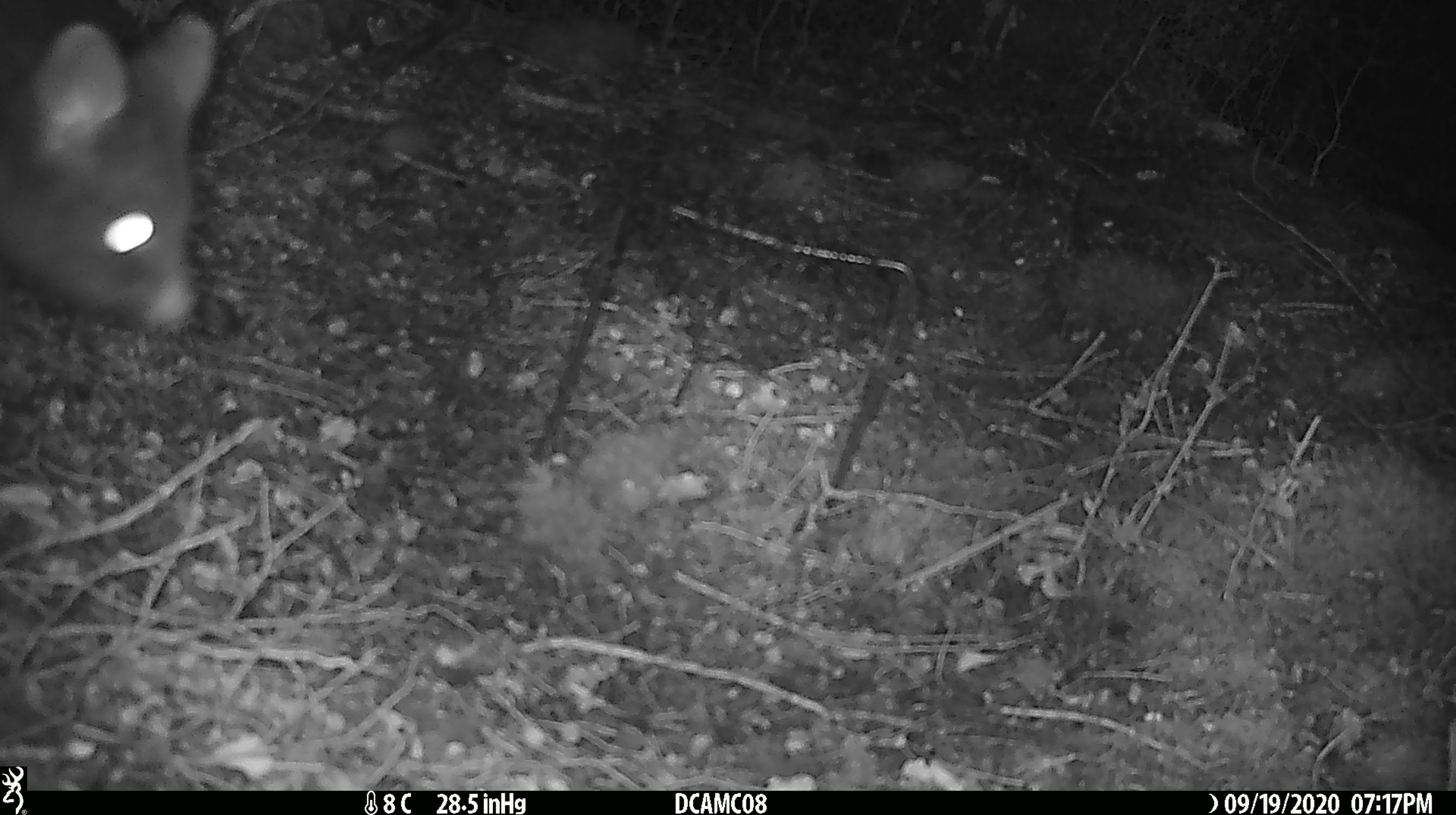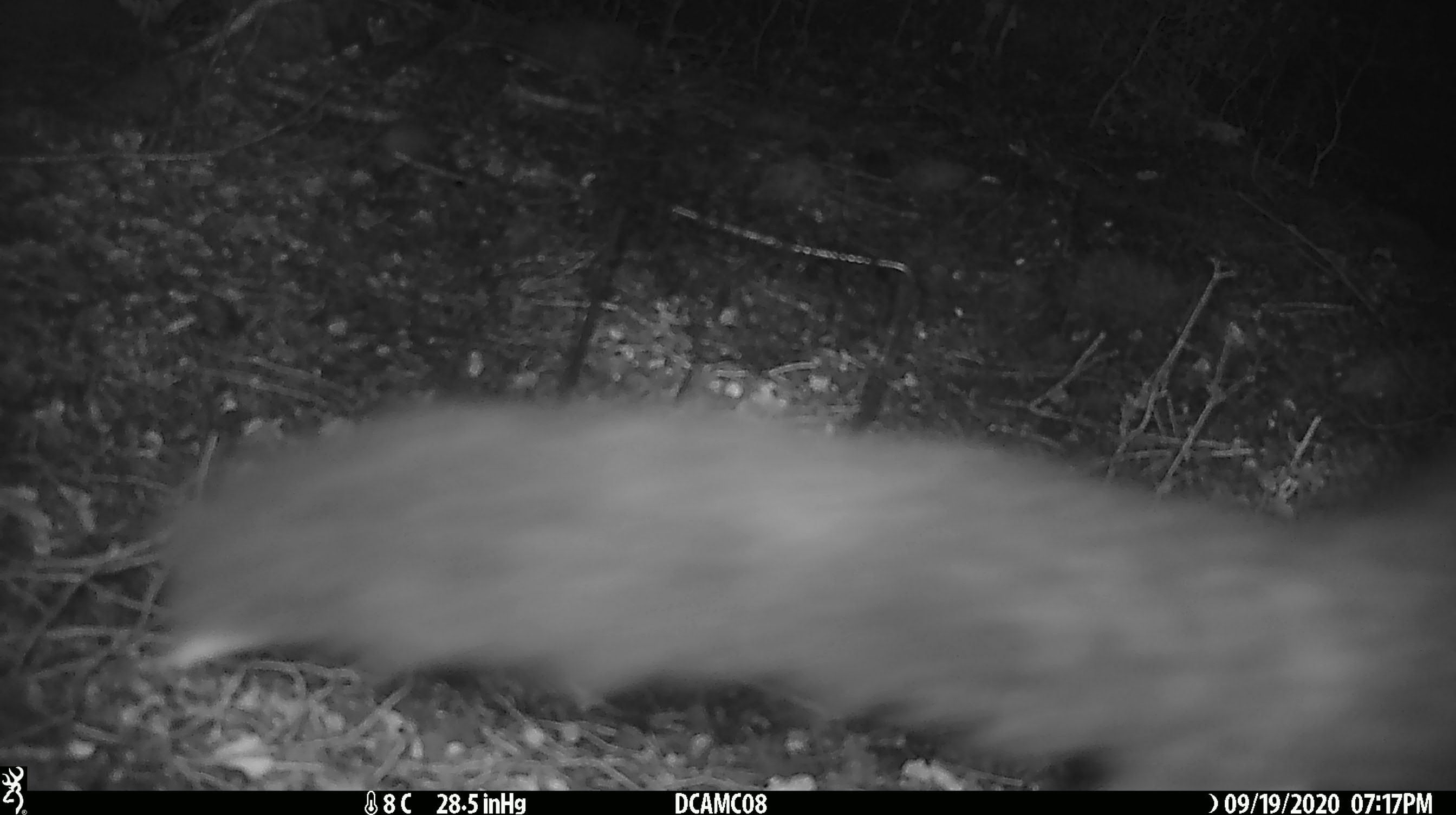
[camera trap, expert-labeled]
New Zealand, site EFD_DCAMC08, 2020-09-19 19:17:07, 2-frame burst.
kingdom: Animalia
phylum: Chordata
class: Mammalia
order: Diprotodontia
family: Phalangeridae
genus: Trichosurus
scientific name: Trichosurus vulpecula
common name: common brushtail possum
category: possum